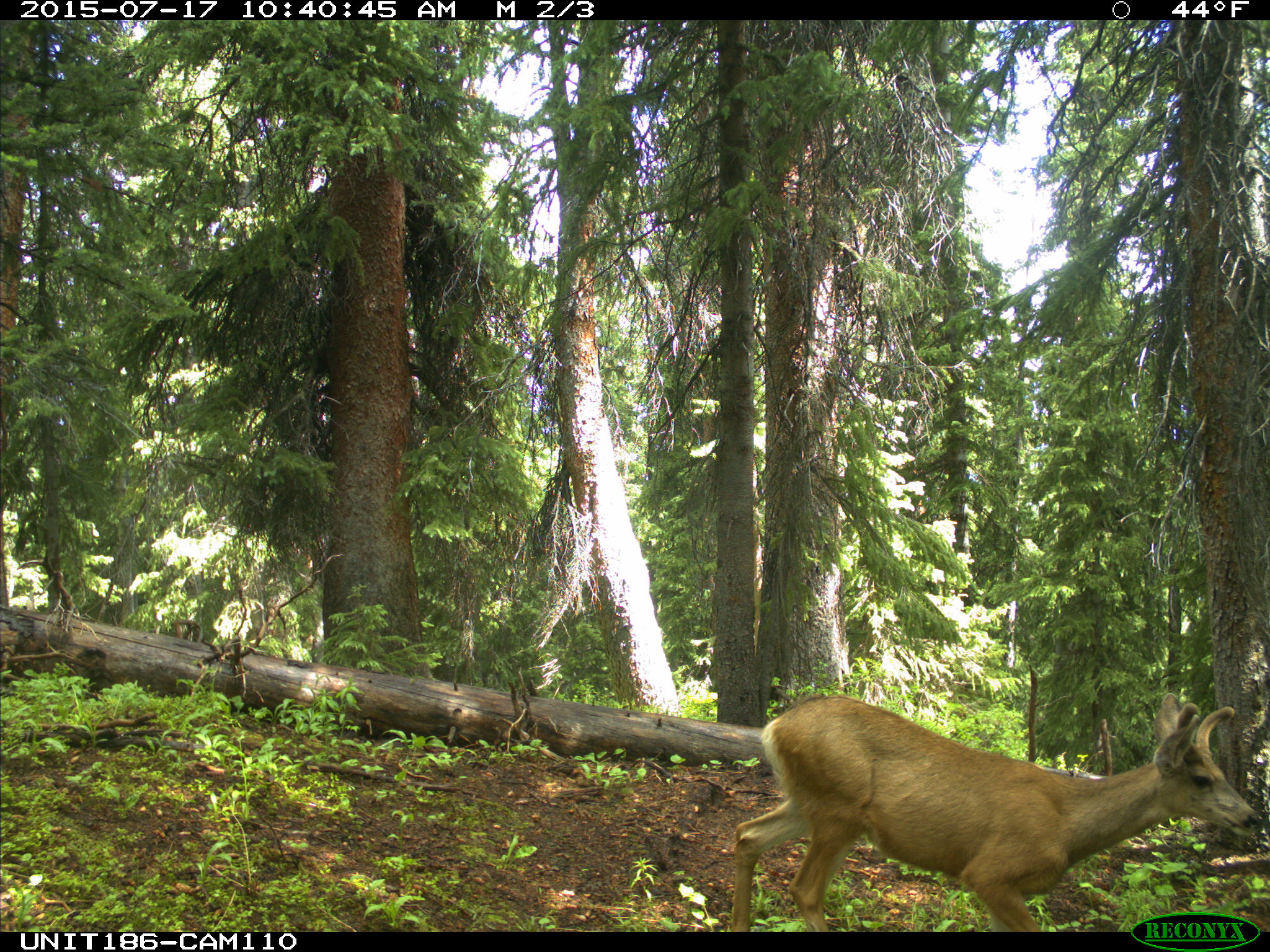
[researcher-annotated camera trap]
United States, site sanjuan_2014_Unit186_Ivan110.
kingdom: Animalia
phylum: Chordata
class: Mammalia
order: Artiodactyla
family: Cervidae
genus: Odocoileus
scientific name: Odocoileus hemionus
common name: mule deer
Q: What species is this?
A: Odocoileus hemionus (mule deer).